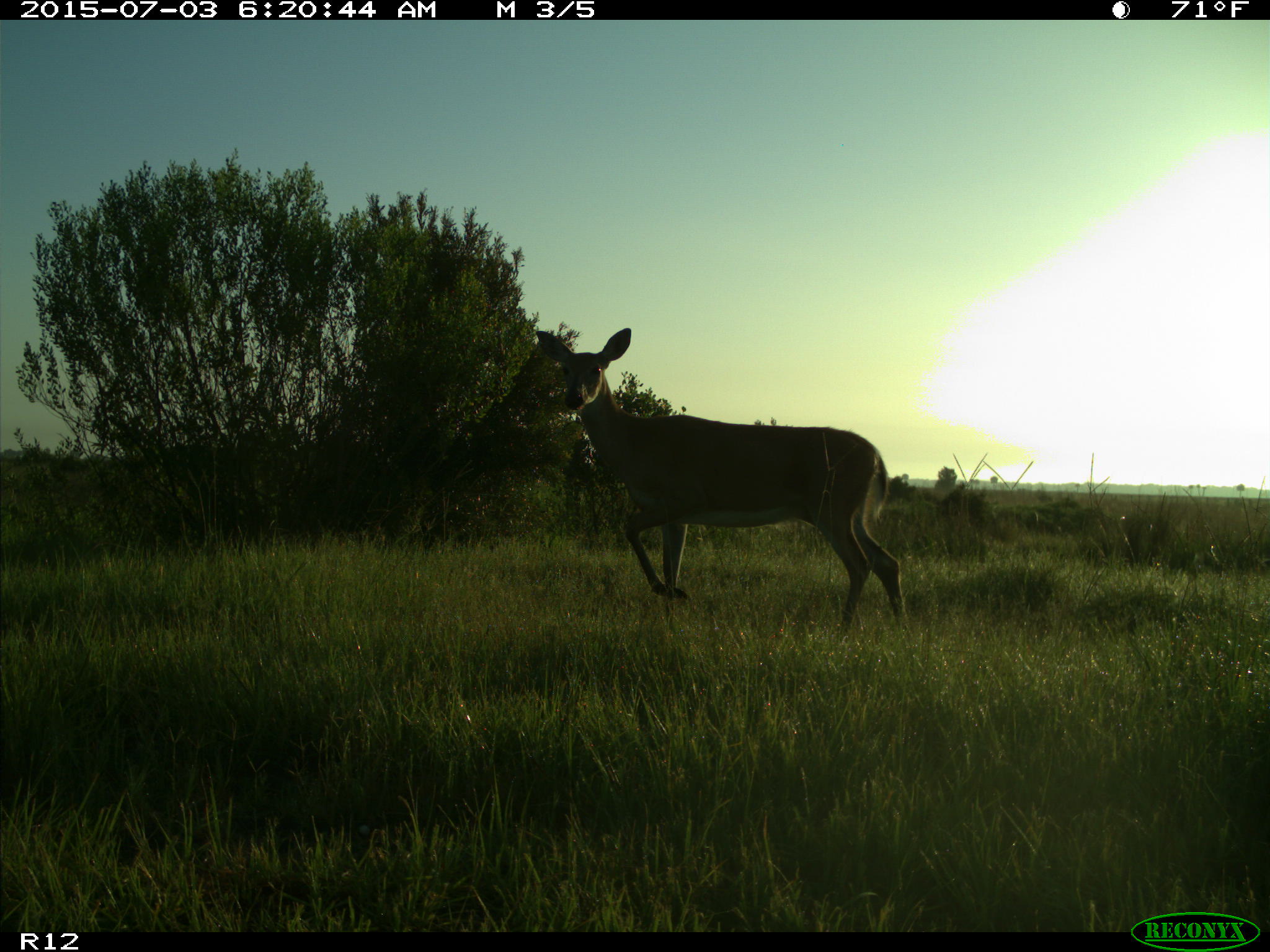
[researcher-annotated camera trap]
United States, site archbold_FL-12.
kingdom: Animalia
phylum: Chordata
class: Mammalia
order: Artiodactyla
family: Cervidae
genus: Odocoileus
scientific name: Odocoileus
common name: deer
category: unidentified deer